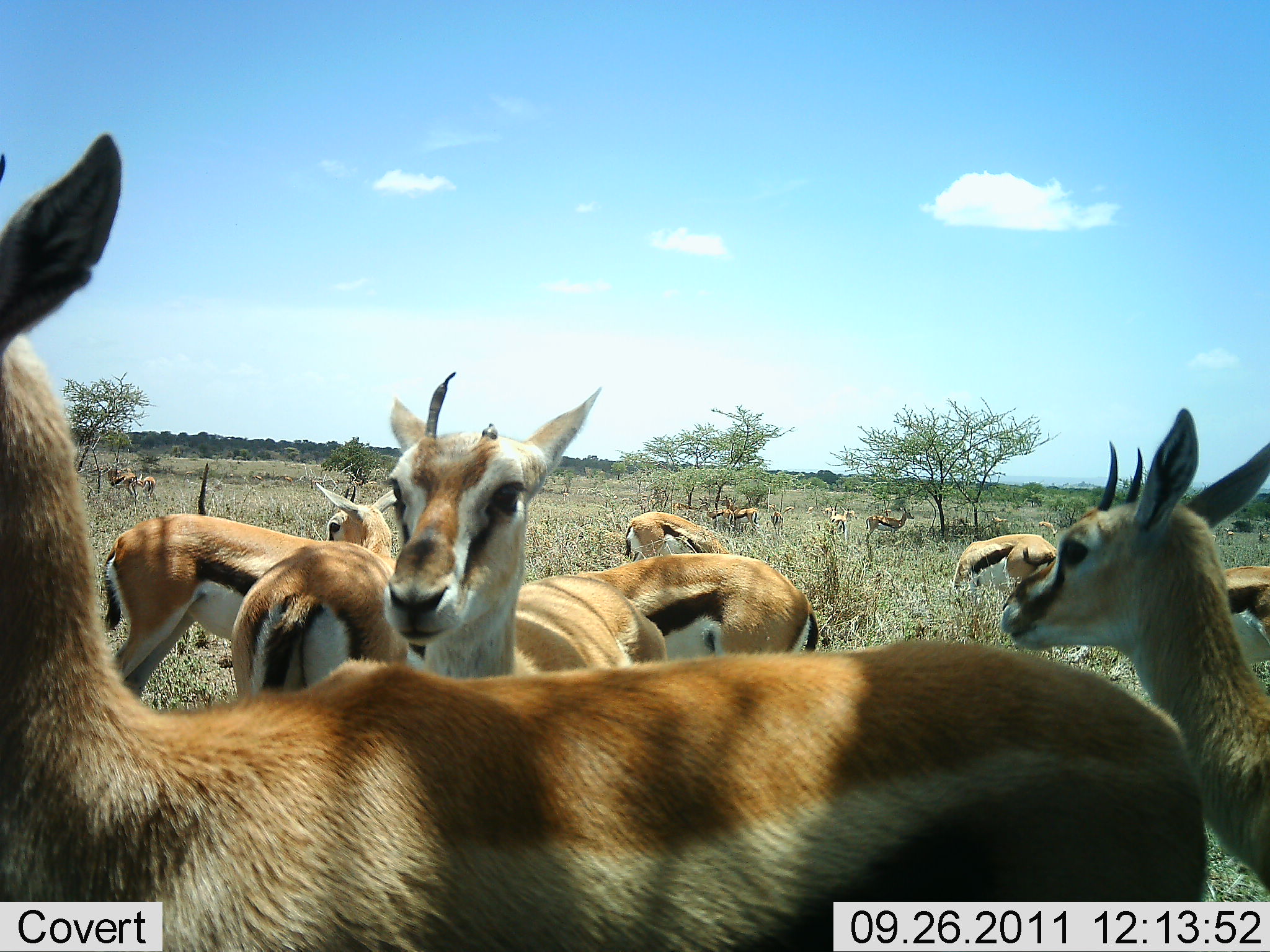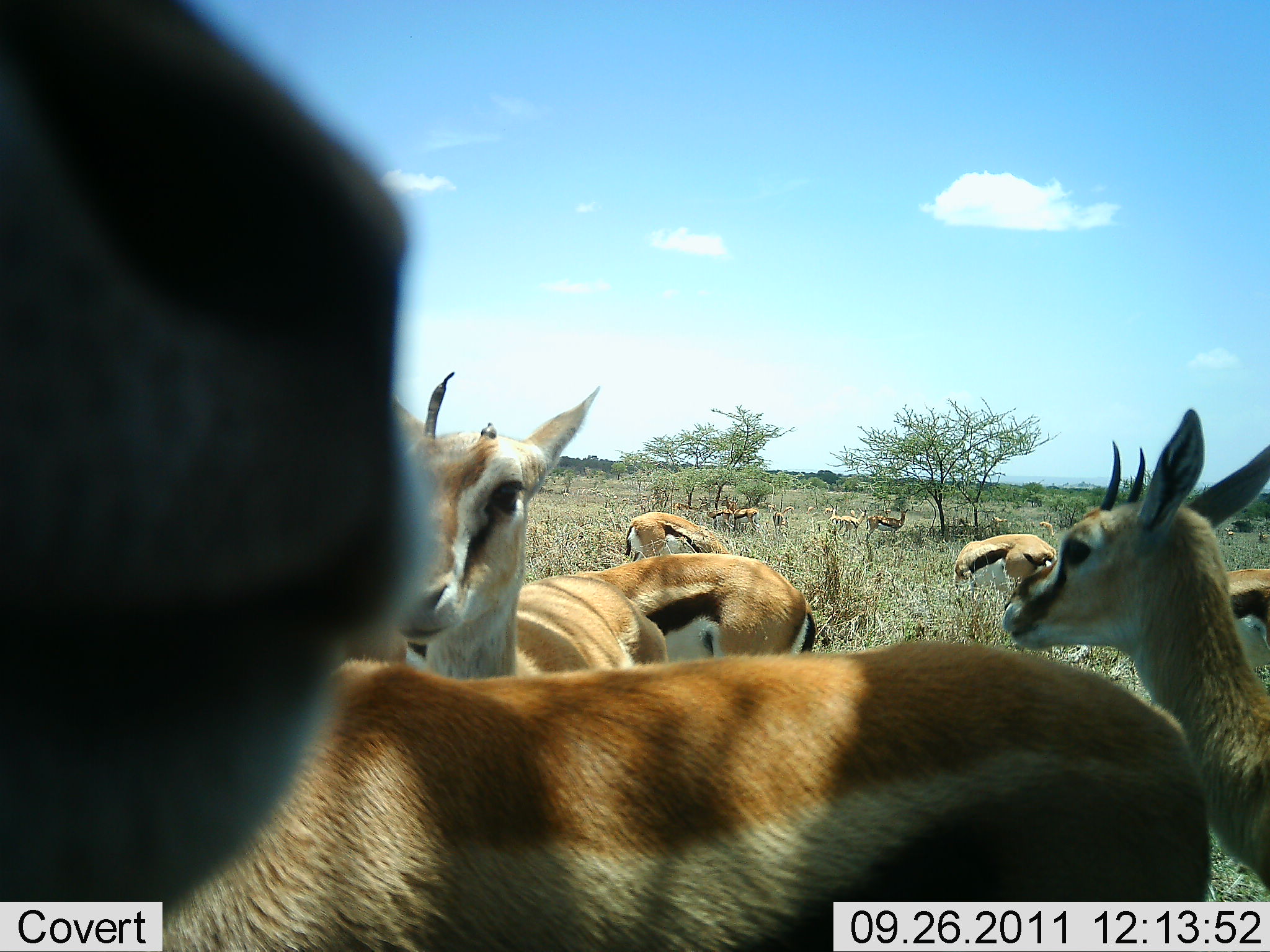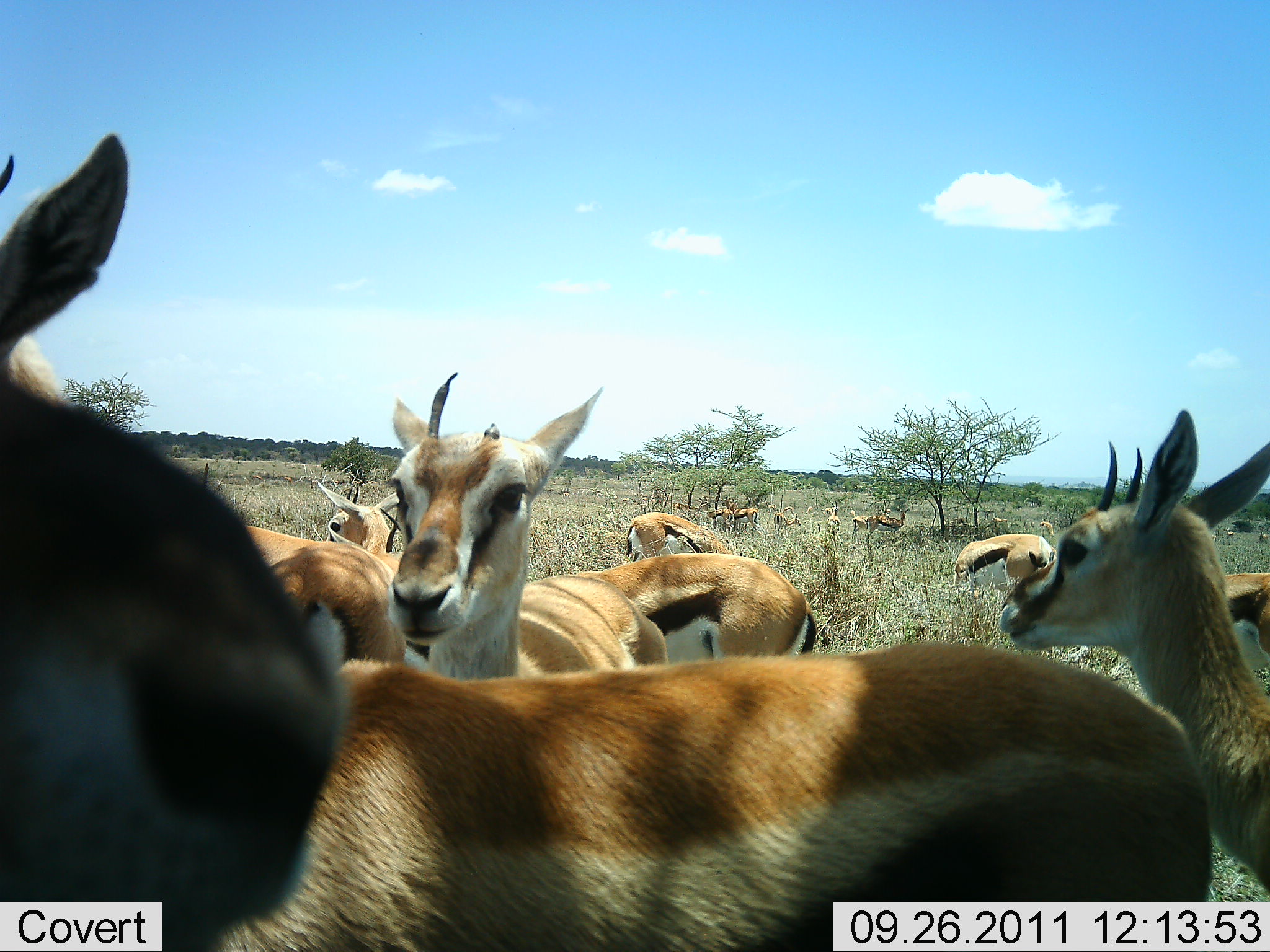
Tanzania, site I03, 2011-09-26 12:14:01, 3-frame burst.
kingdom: Animalia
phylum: Chordata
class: Mammalia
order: Artiodactyla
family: Bovidae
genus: Eudorcas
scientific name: Eudorcas thomsonii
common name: thomson's gazelle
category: gazellethomsons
Gazellethomsons (thomson's gazelle) (Eudorcas thomsonii), count 11-50. Behavior (volunteer vote fractions): standing 92%, resting 0%, moving 31%, interacting 15%. Young present (vote fraction): 0%. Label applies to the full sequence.